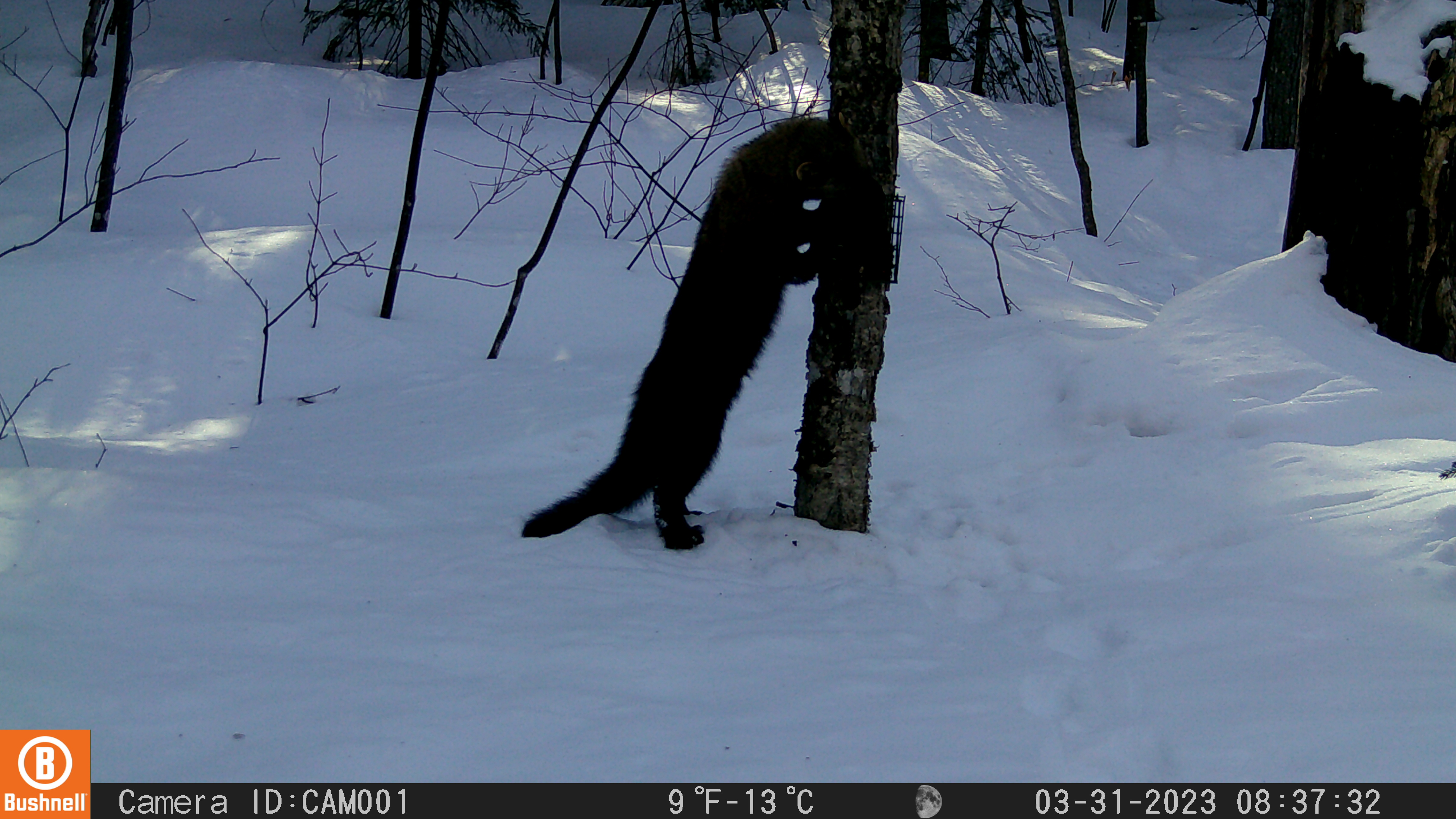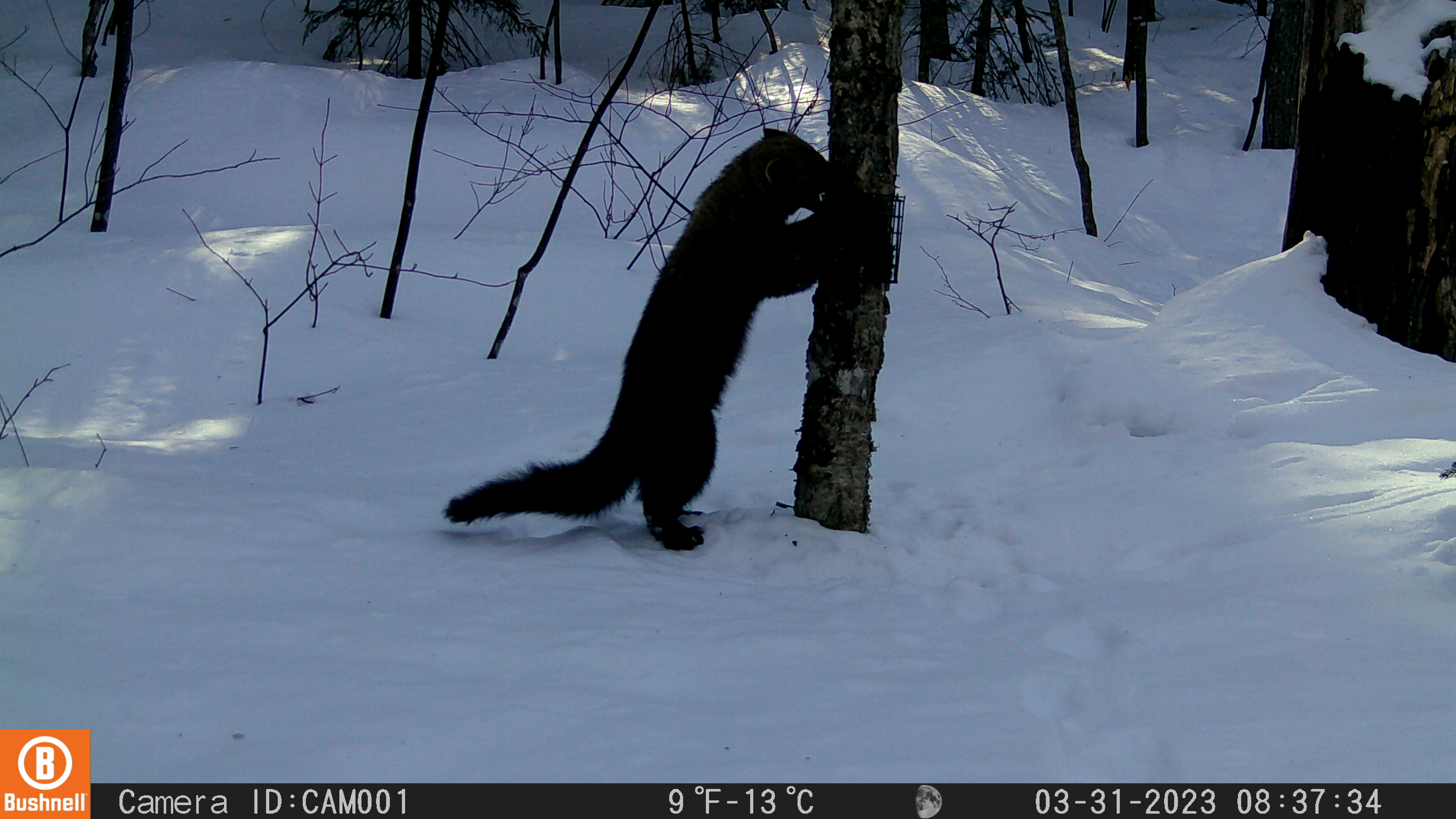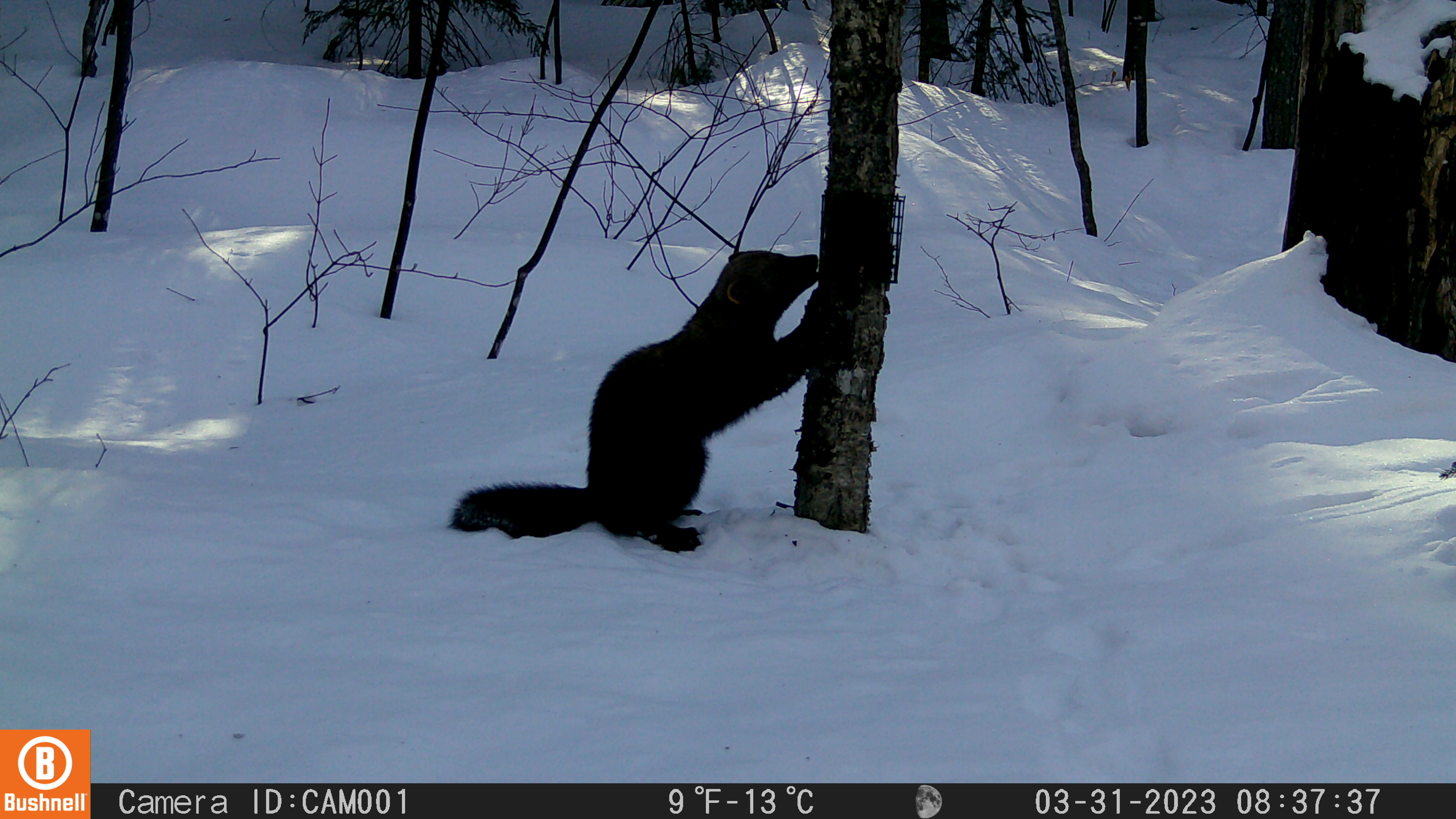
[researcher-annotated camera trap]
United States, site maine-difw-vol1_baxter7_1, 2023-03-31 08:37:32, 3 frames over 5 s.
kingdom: Animalia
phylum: Chordata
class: Mammalia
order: Carnivora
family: Mustelidae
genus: Pekania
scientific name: Pekania pennanti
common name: fisher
Fisher (Pekania pennanti).